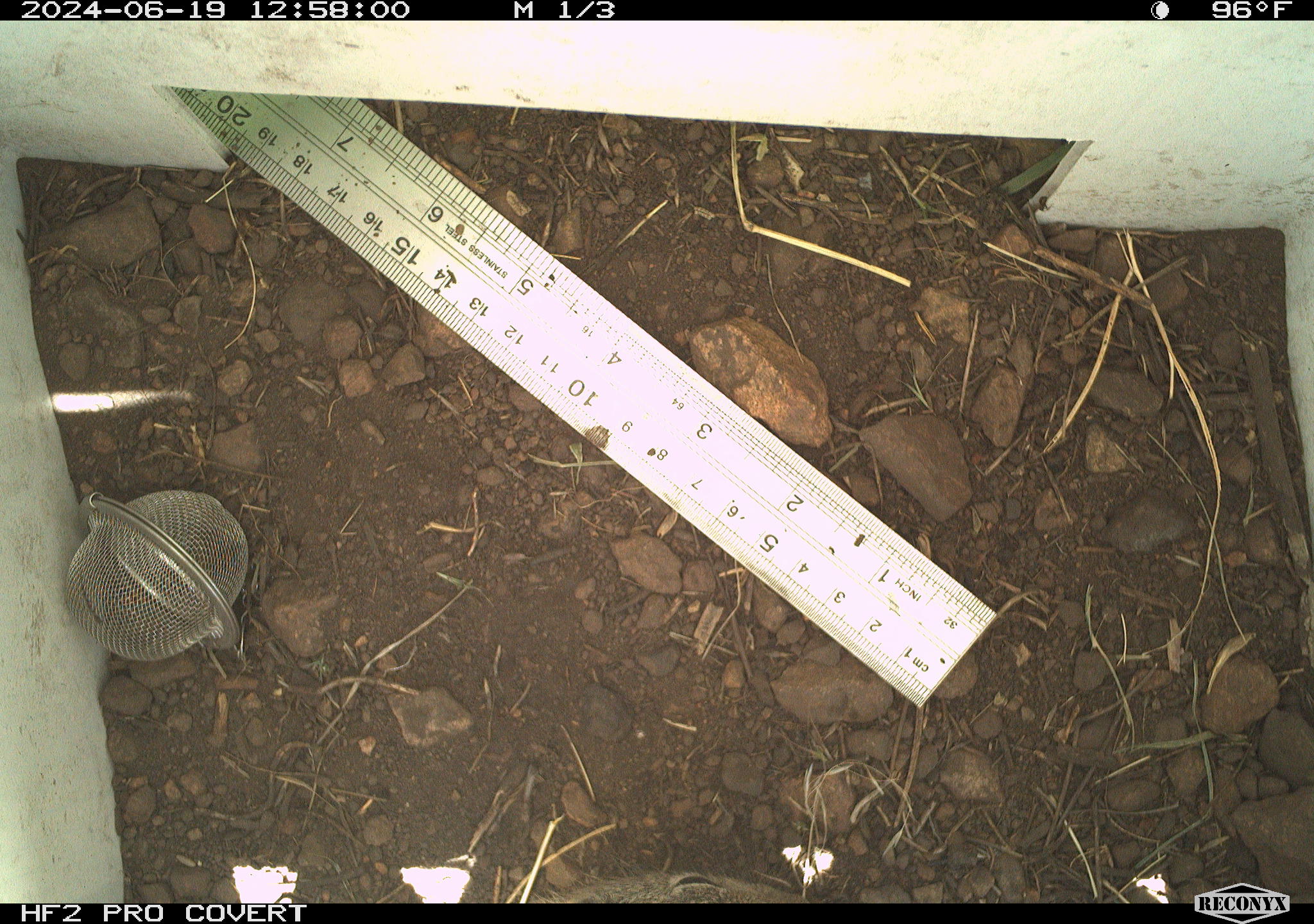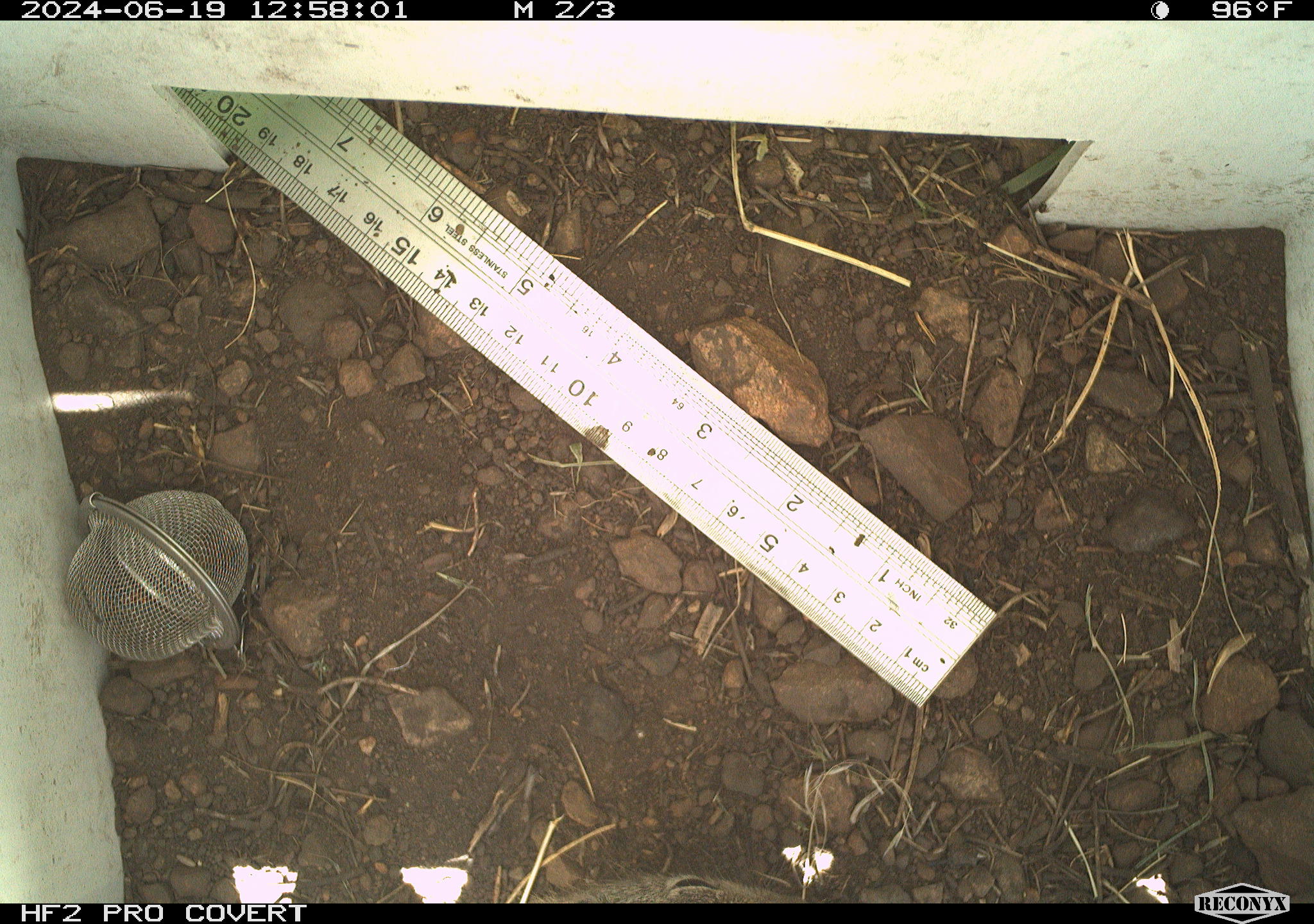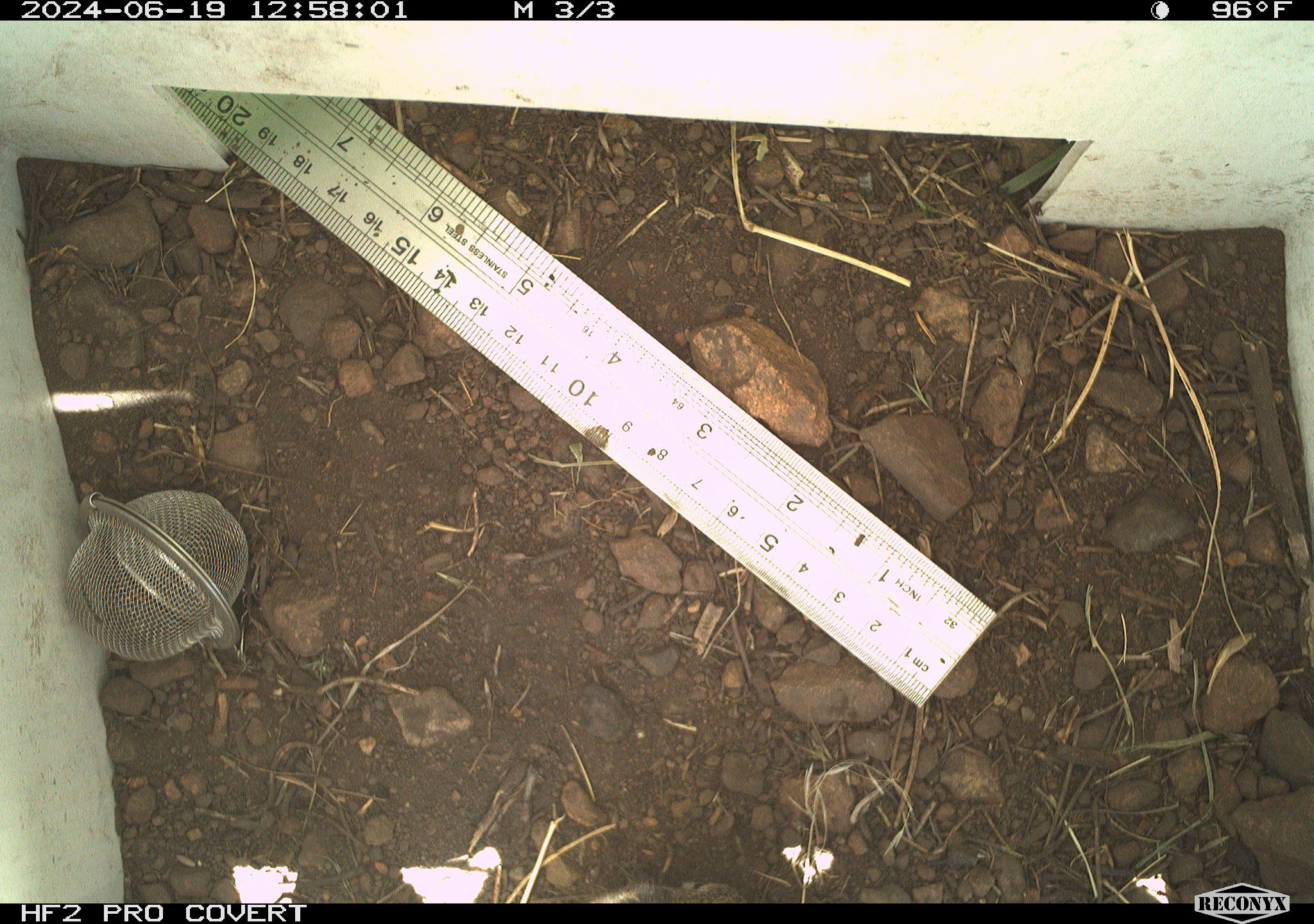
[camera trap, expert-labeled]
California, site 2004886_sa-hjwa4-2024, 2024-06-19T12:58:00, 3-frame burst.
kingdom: Animalia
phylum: Chordata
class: Mammalia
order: Rodentia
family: Sciuridae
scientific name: Sciuridae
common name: squirrels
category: sciuridae family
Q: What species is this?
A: Sciuridae family (squirrels) (Sciuridae).